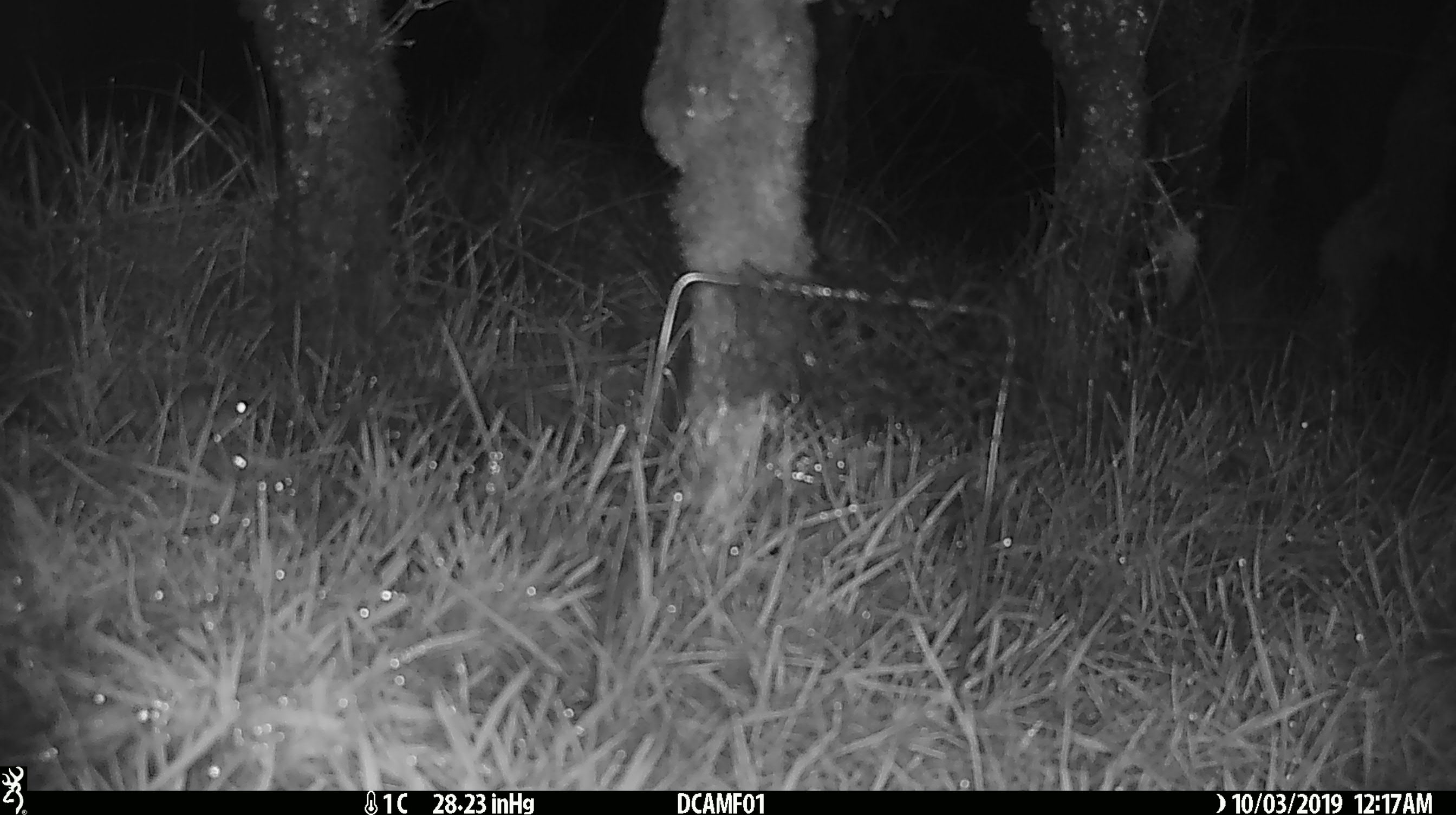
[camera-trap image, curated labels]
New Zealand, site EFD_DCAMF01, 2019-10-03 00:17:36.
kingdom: Animalia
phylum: Chordata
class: Mammalia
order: Rodentia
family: Muridae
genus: Mus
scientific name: Mus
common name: mouse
Mouse (Mus).